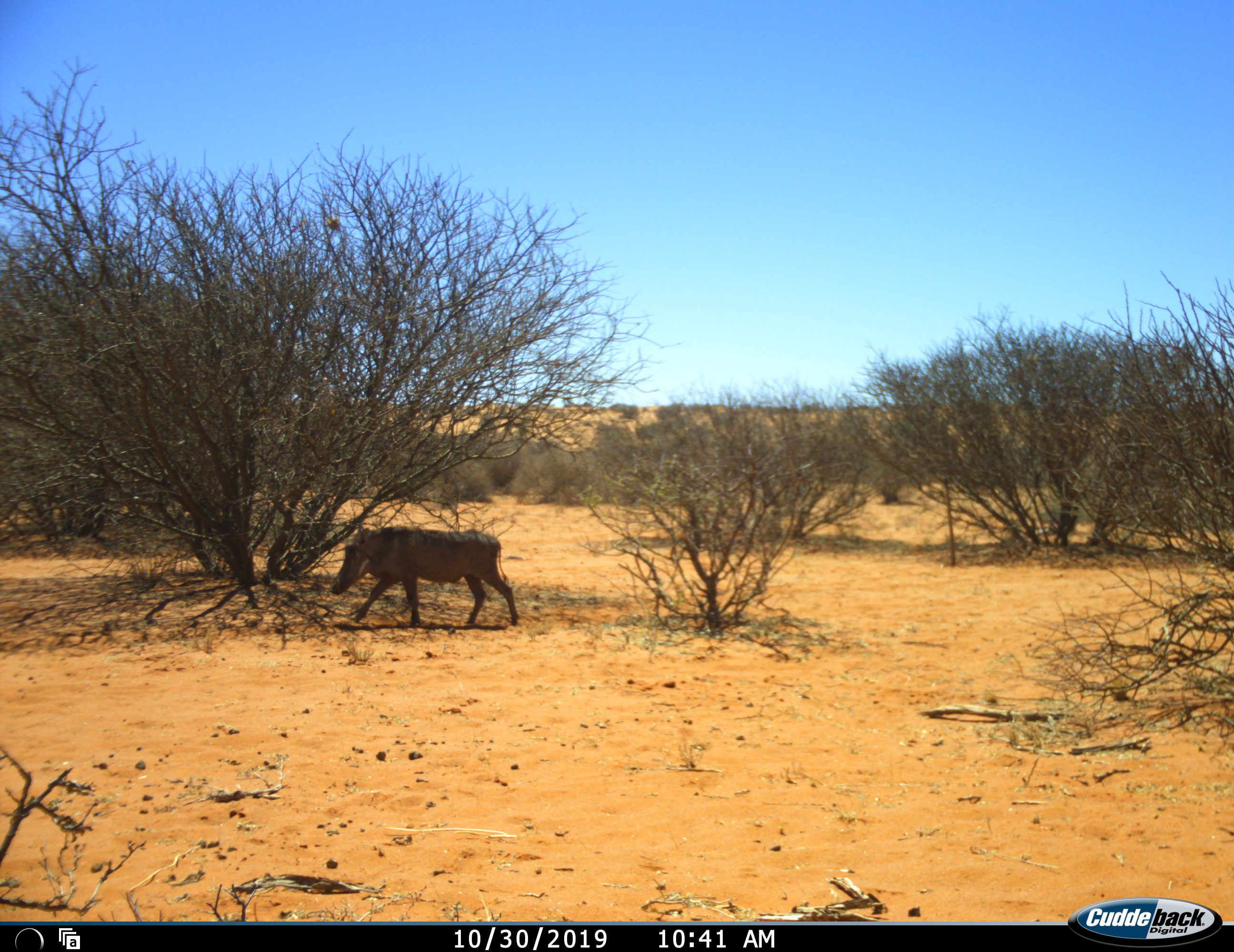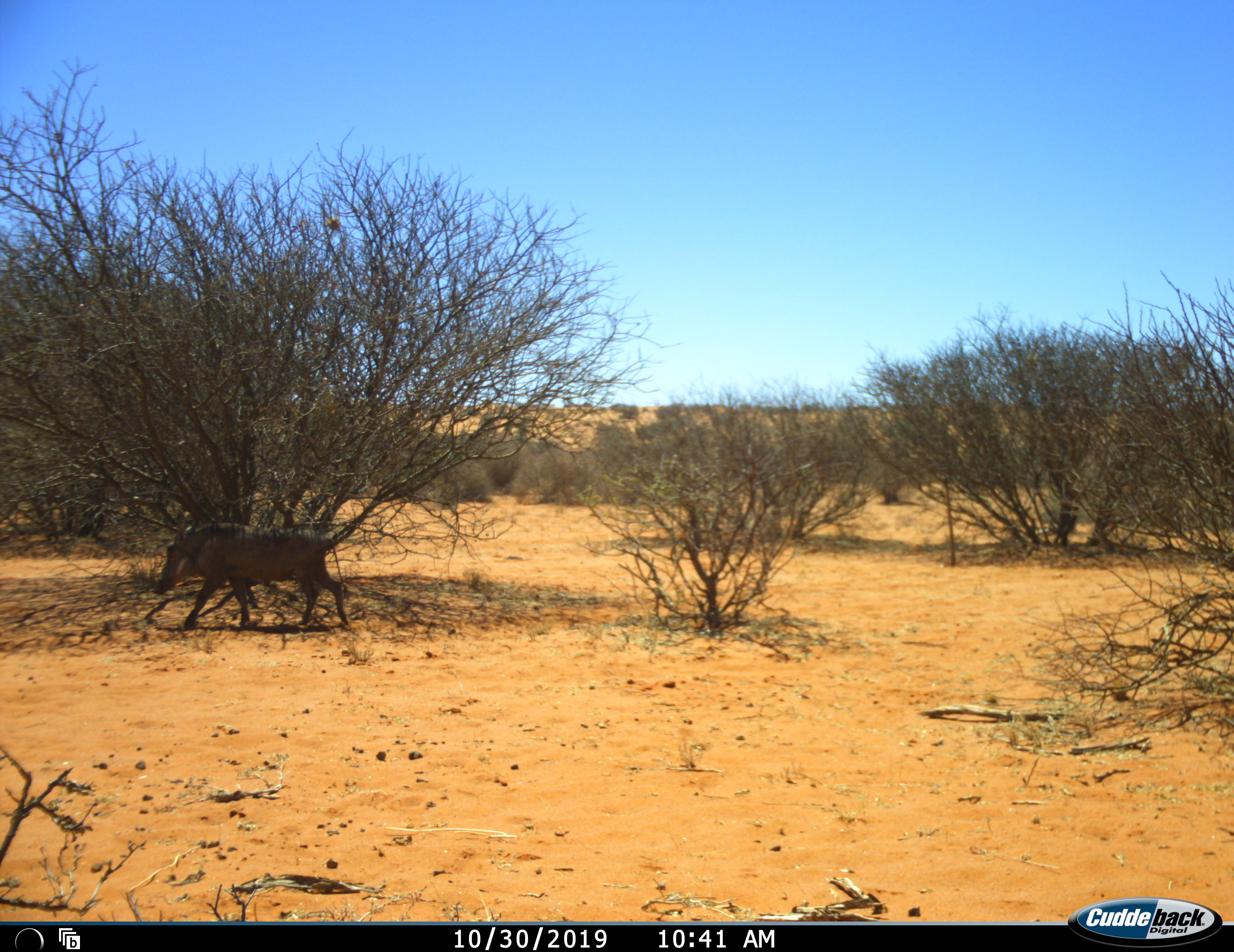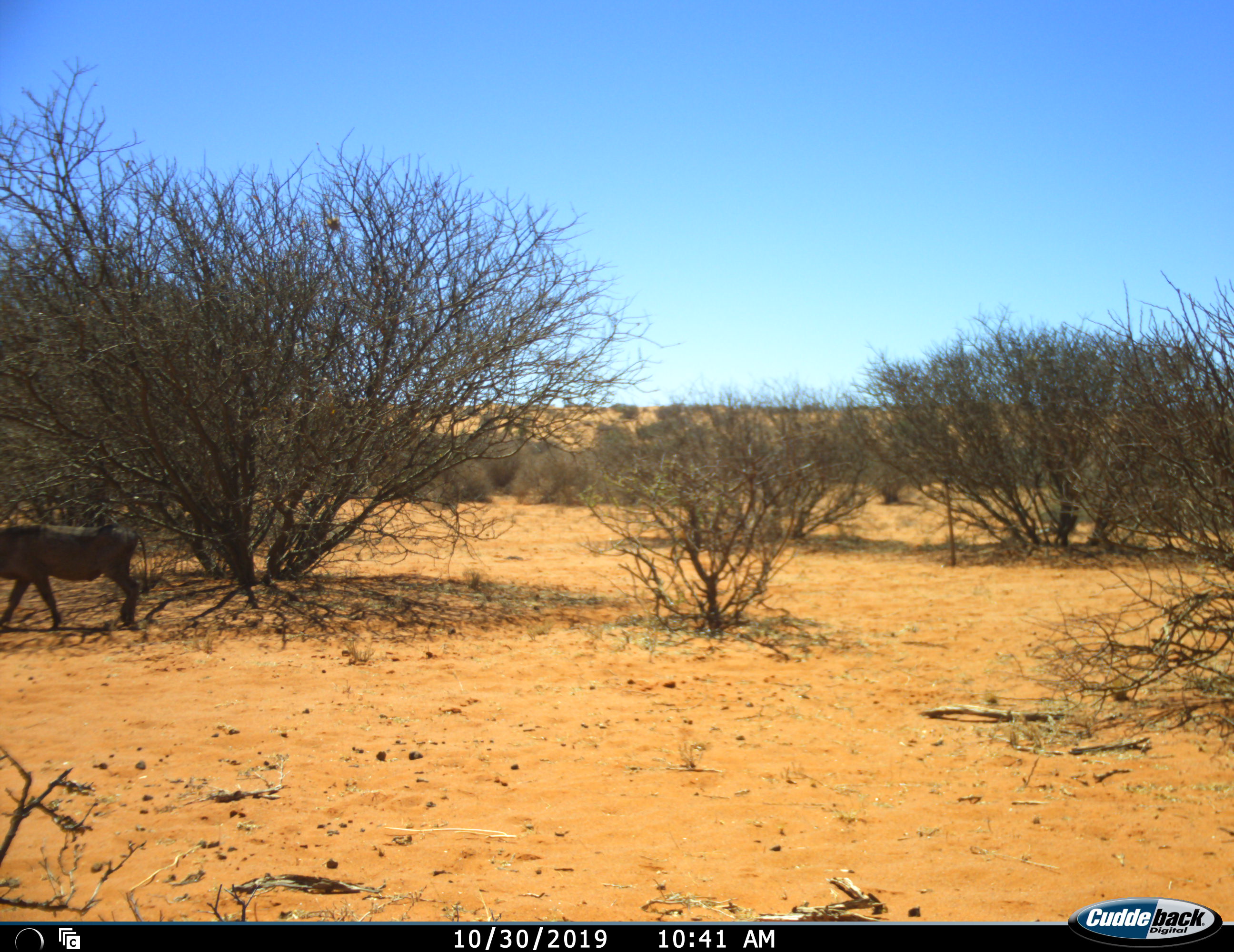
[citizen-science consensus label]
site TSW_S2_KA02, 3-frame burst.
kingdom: Animalia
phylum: Chordata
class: Mammalia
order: Artiodactyla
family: Suidae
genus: Phacochoerus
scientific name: Phacochoerus africanus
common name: warthog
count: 1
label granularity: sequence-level